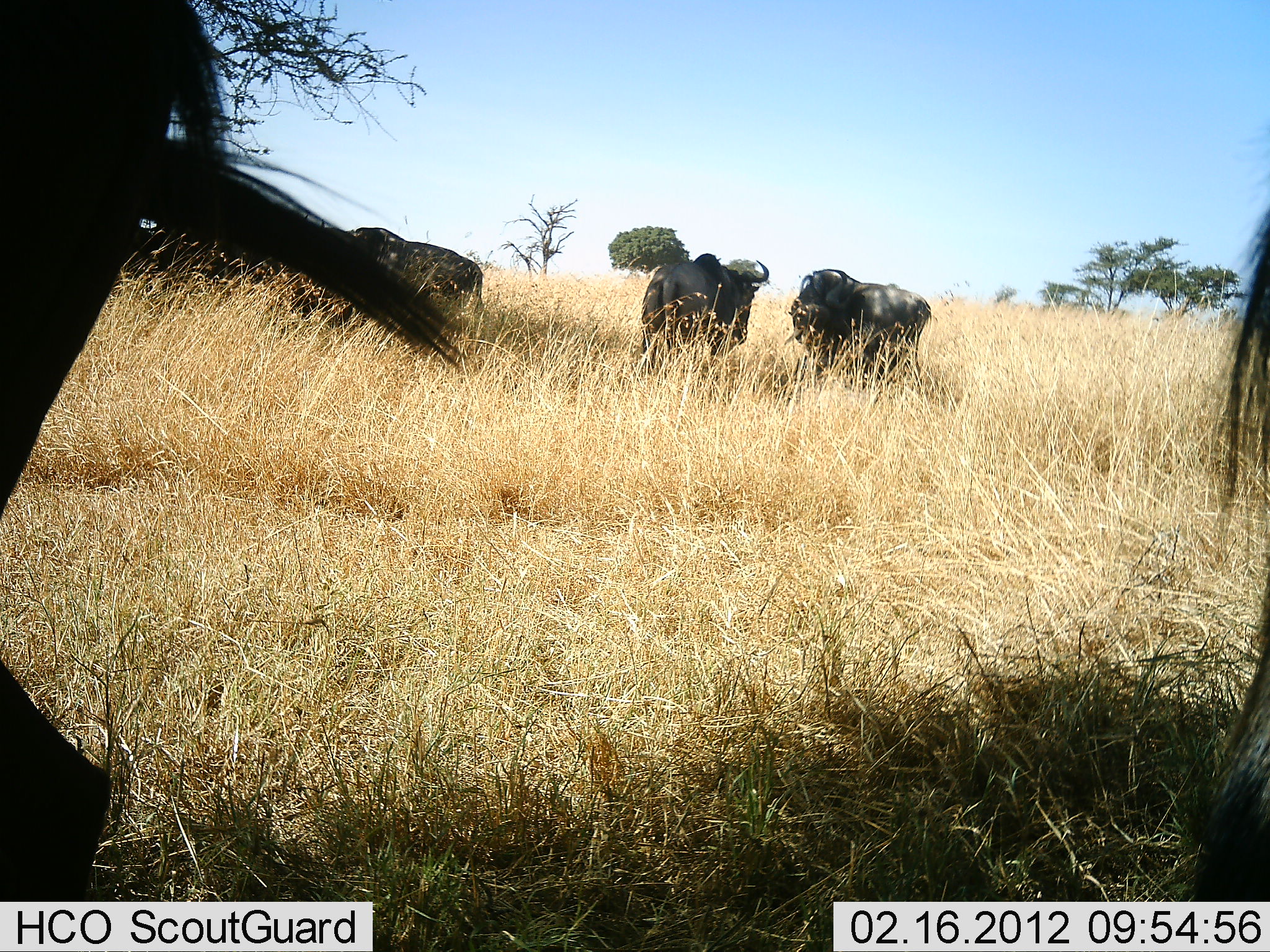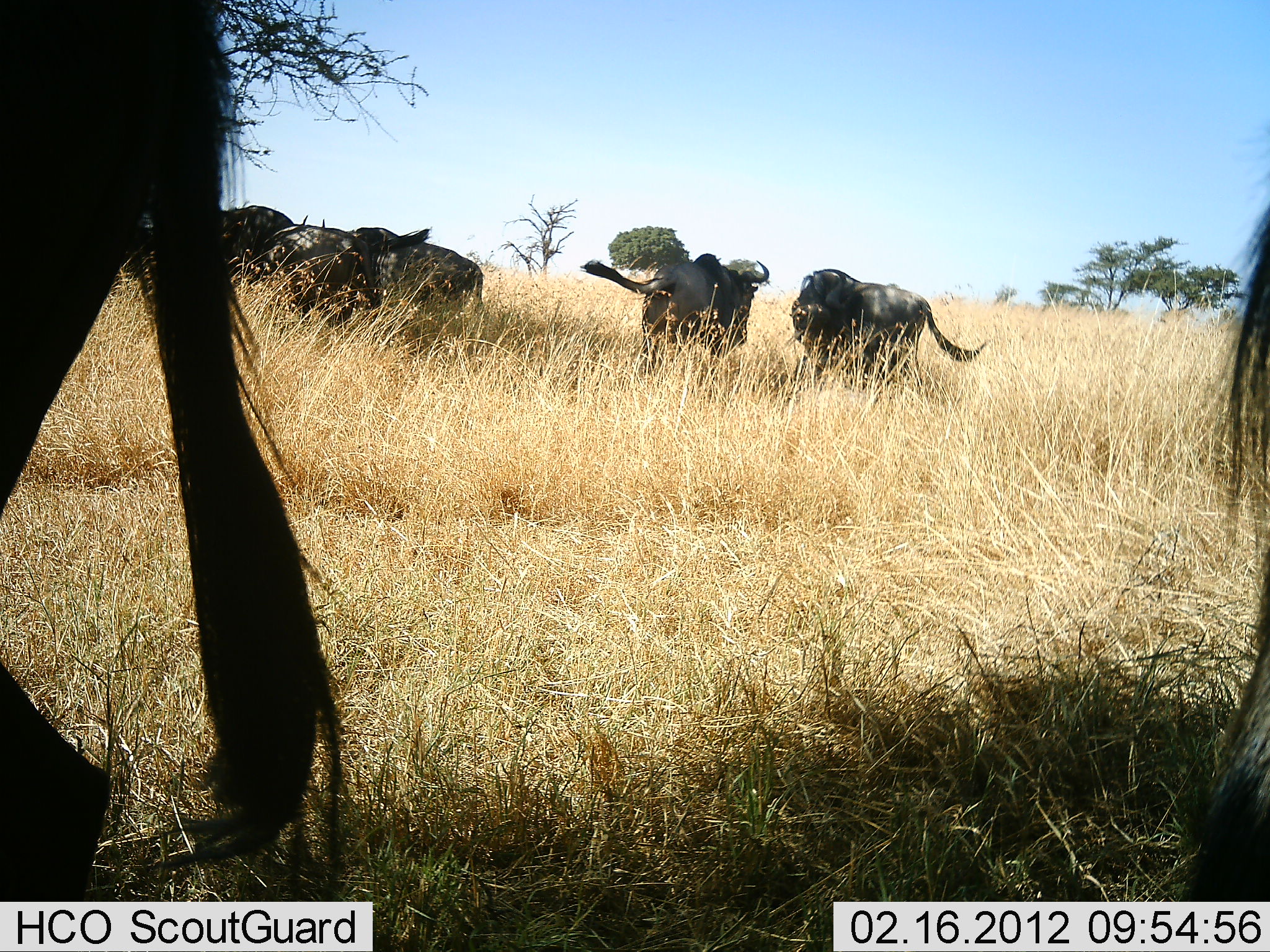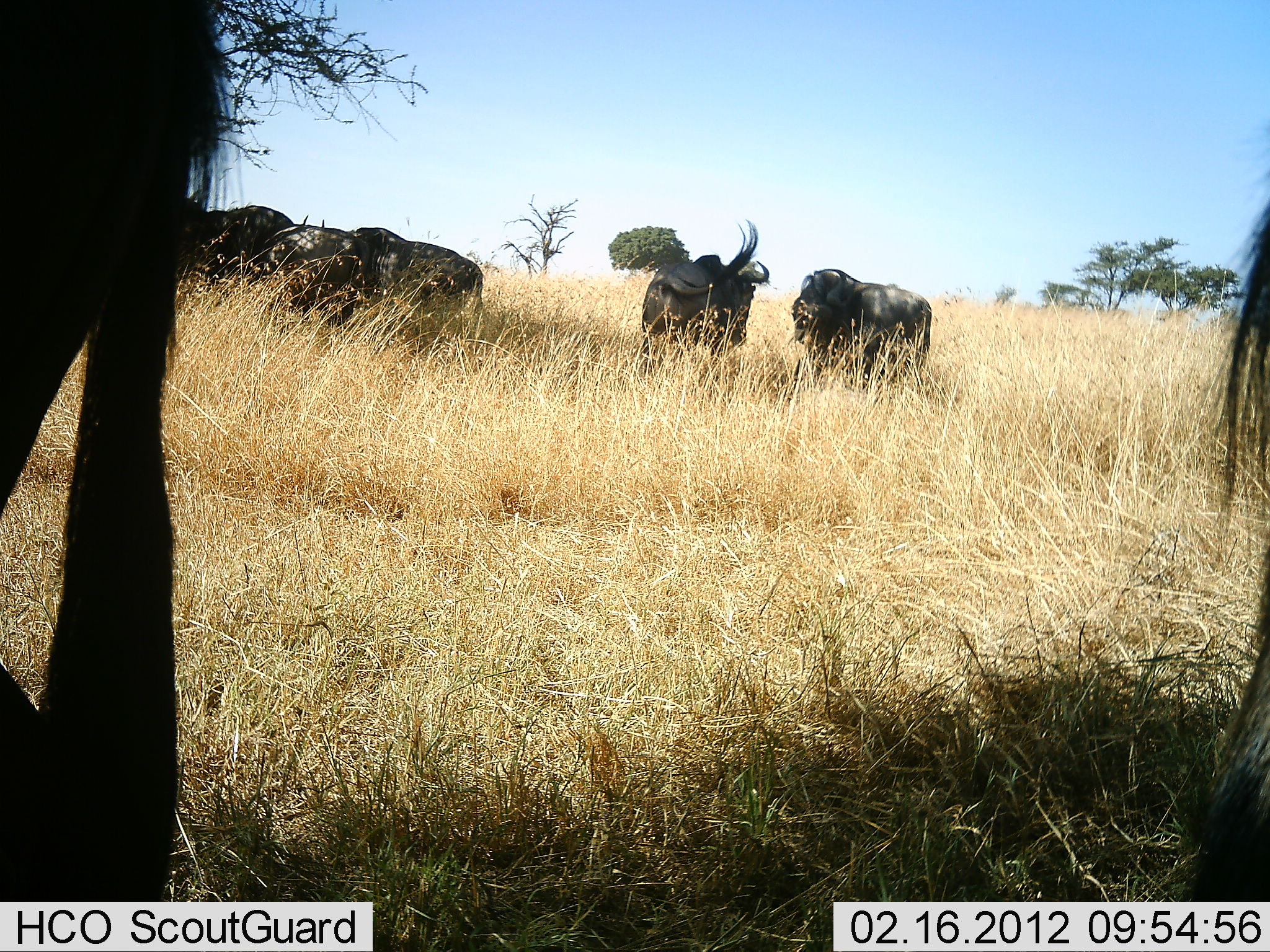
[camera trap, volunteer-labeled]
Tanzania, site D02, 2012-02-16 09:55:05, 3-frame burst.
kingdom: Animalia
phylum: Chordata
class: Mammalia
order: Artiodactyla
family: Bovidae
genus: Connochaetes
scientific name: Connochaetes taurinus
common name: blue wildebeest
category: wildebeest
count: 7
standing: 100%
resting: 11%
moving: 0%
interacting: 0%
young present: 11%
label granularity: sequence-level